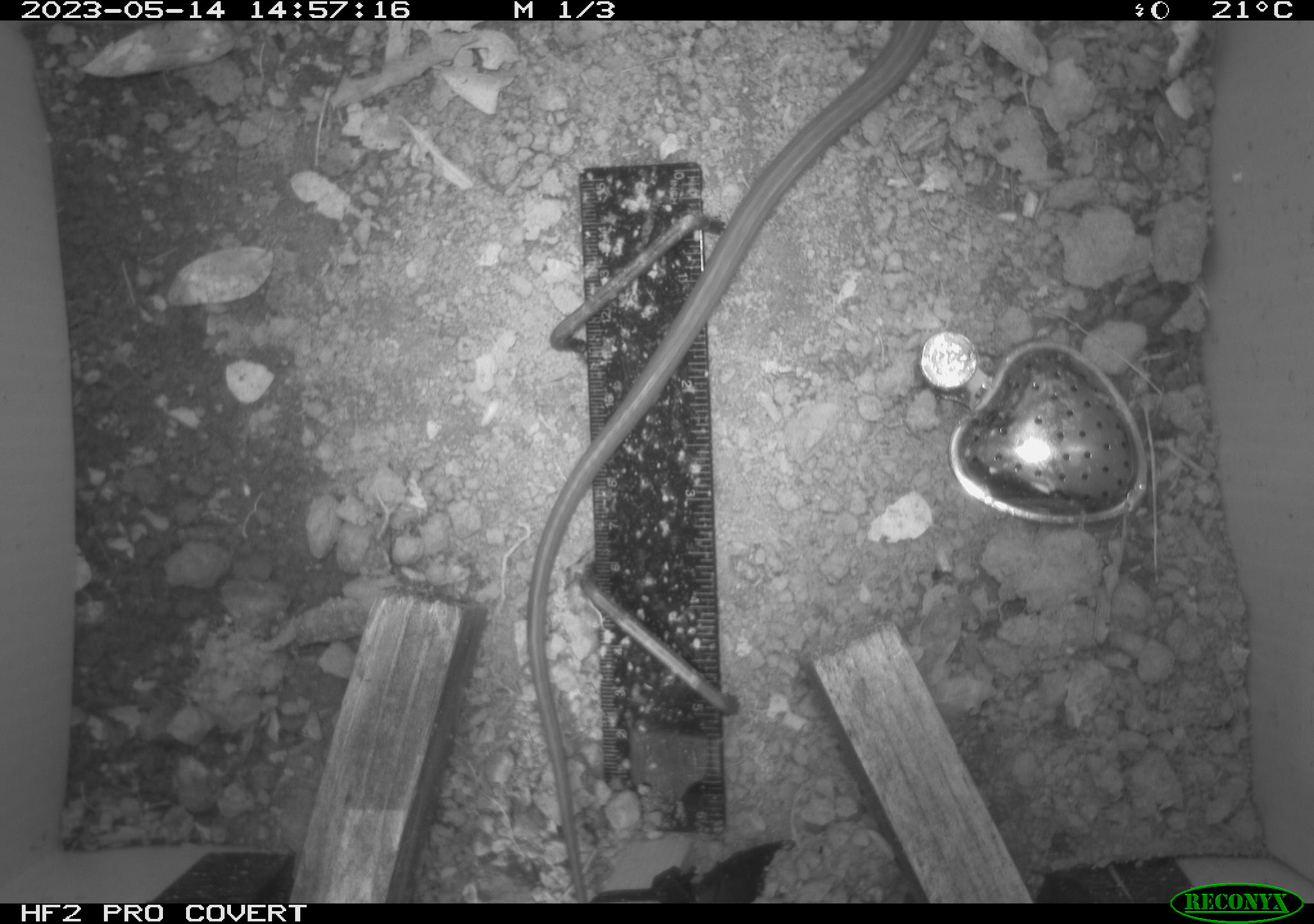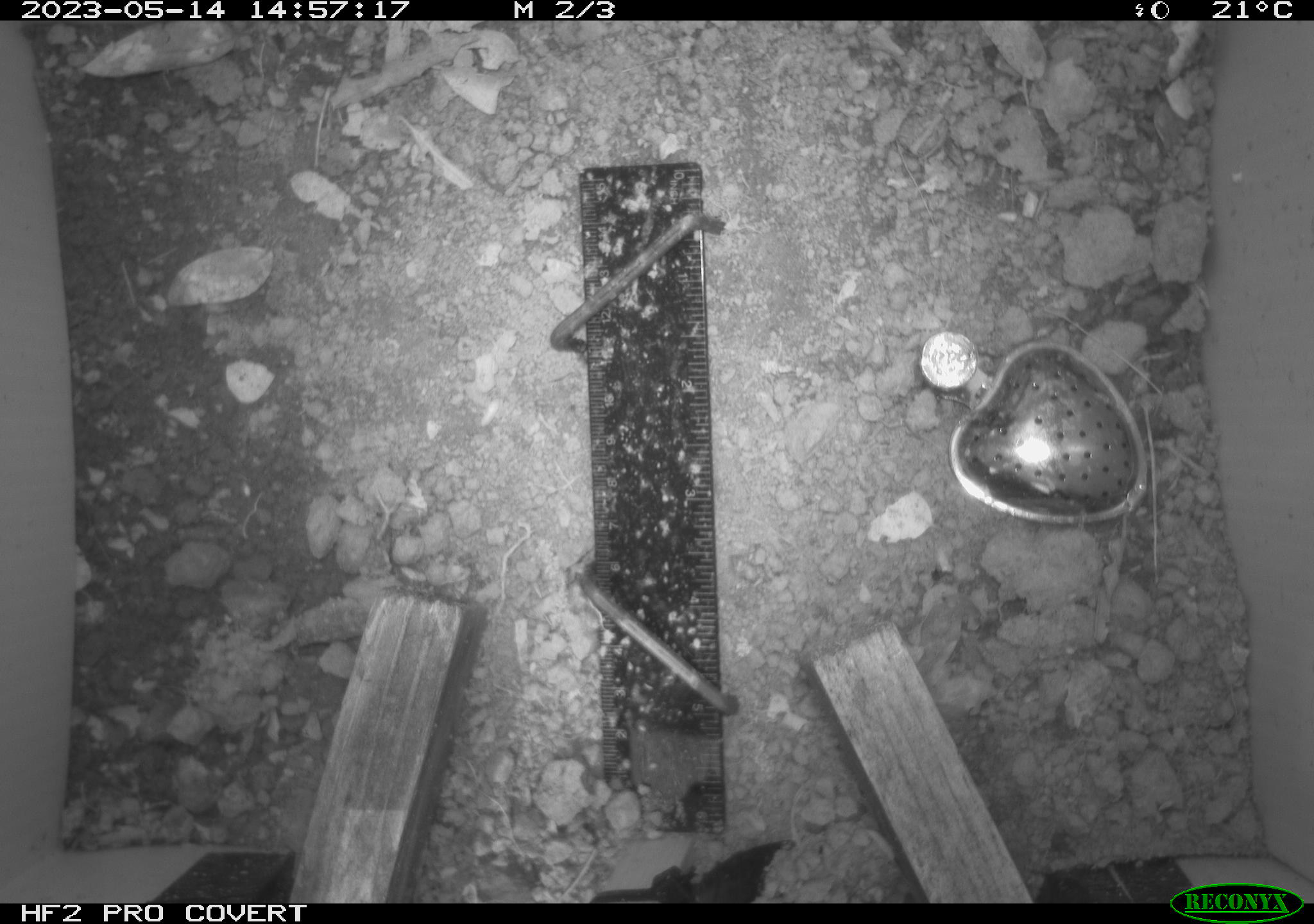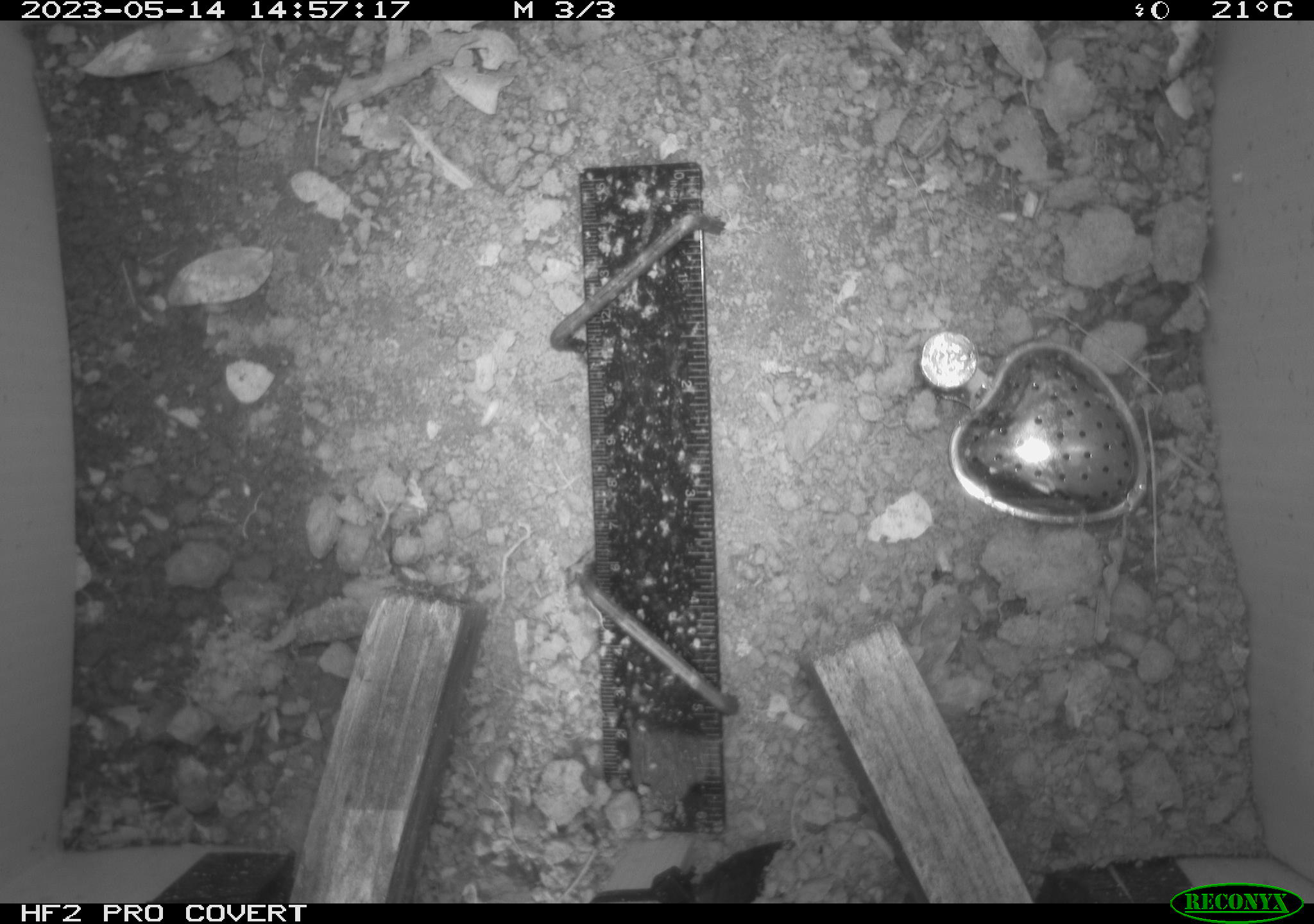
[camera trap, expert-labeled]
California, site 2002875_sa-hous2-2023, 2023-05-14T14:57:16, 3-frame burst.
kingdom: Animalia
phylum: Chordata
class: Reptilia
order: Squamata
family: Colubridae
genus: Coluber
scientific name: Coluber constrictor mormon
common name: western yellow-bellied racer